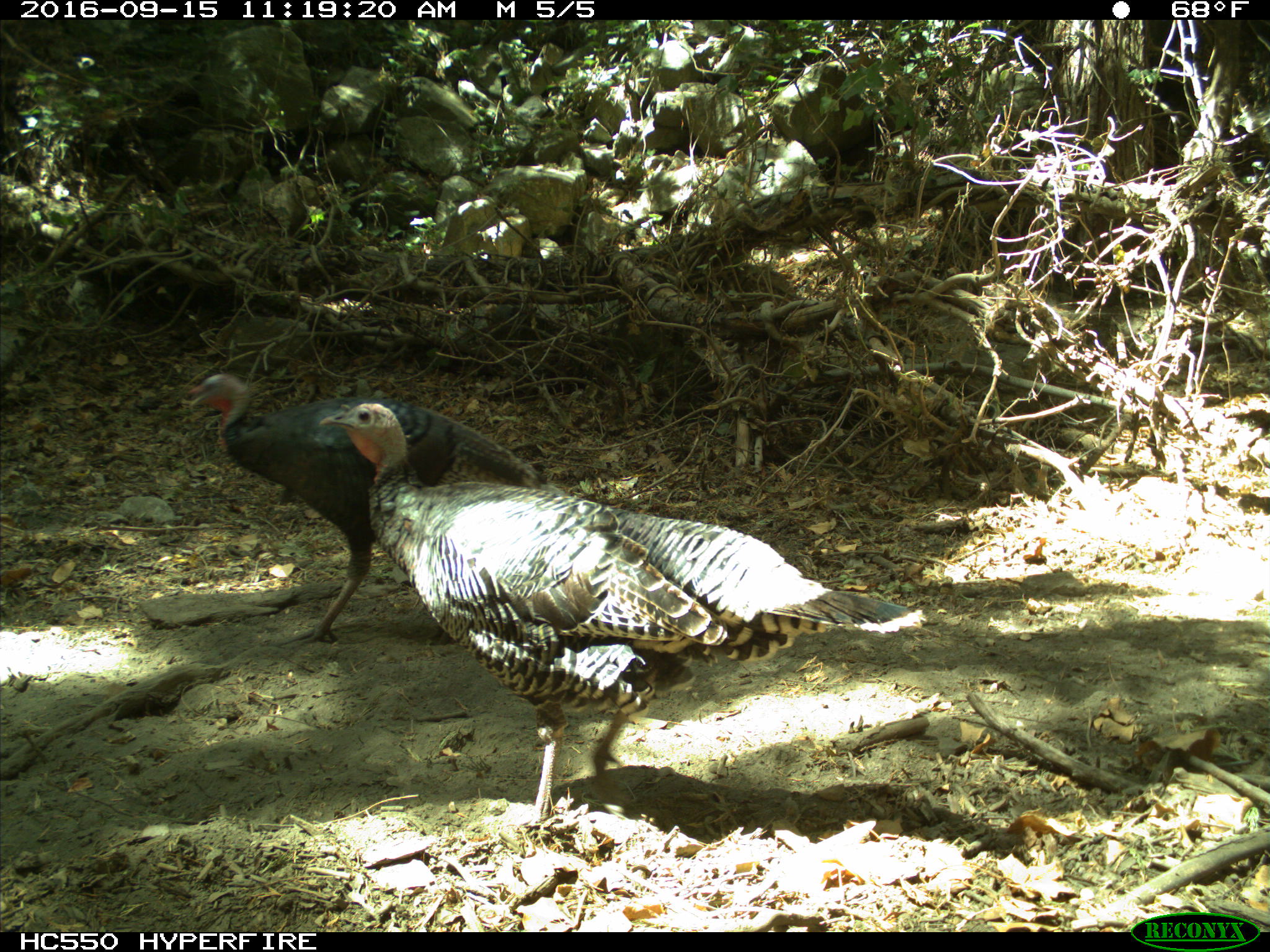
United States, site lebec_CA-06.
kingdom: Animalia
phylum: Chordata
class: Aves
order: Galliformes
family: Phasianidae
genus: Meleagris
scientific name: Meleagris gallopavo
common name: wild turkey